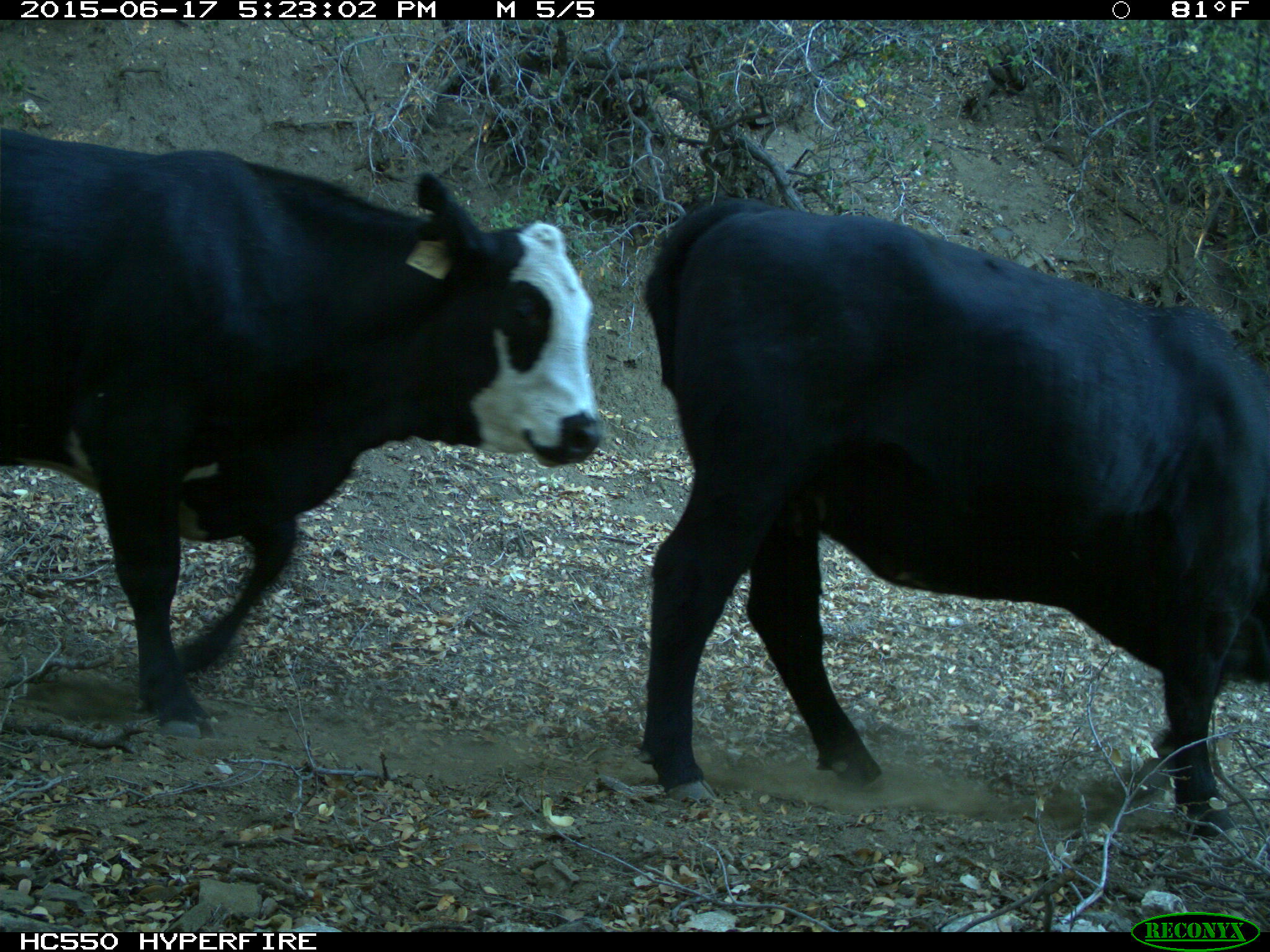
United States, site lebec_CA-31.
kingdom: Animalia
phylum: Chordata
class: Mammalia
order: Artiodactyla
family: Bovidae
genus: Bos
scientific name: Bos taurus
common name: domestic cow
Bos taurus (domestic cow).